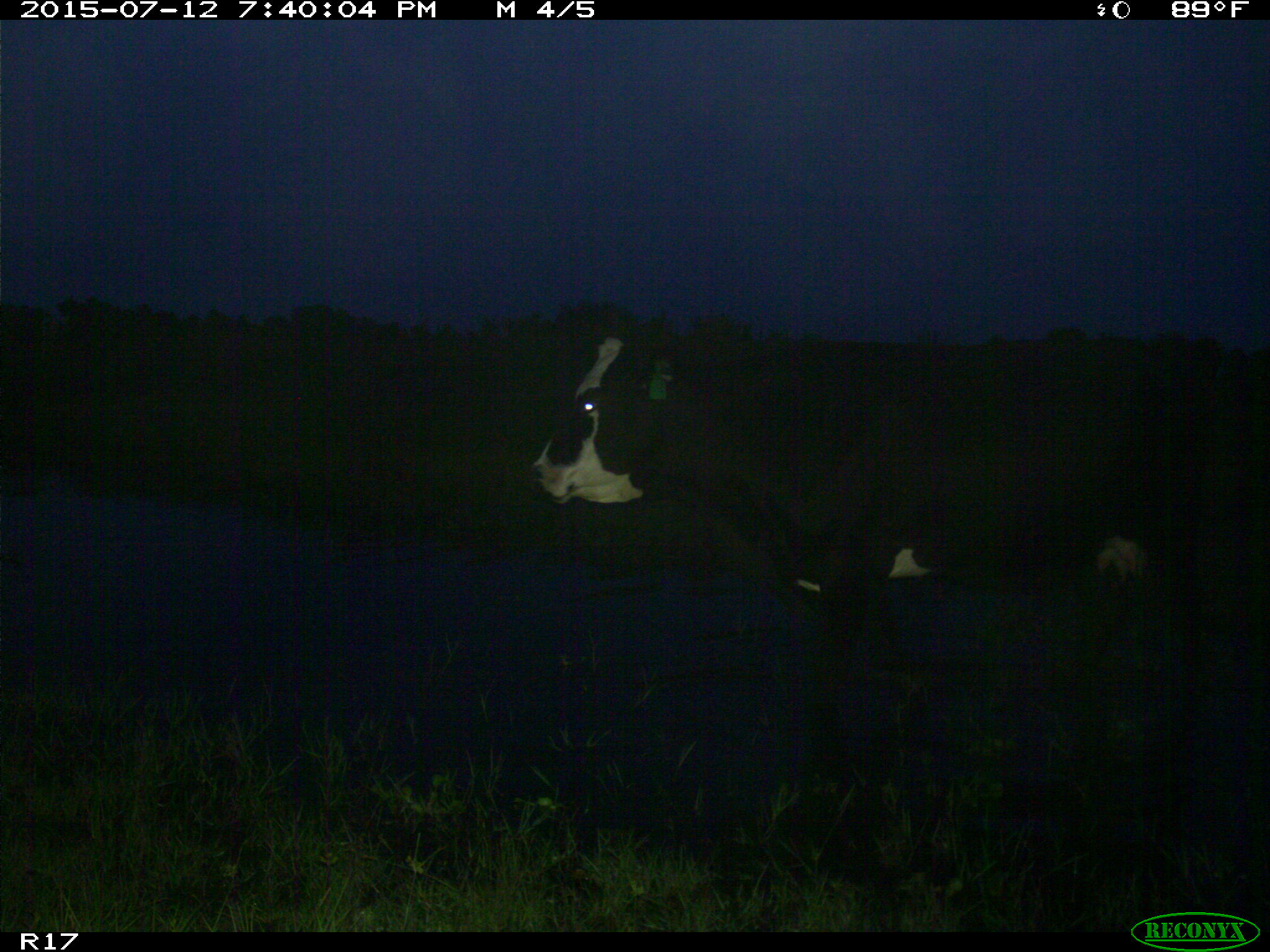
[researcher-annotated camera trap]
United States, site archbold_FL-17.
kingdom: Animalia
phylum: Chordata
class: Mammalia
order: Artiodactyla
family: Bovidae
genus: Bos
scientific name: Bos taurus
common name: domestic cow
Bos taurus (domestic cow).